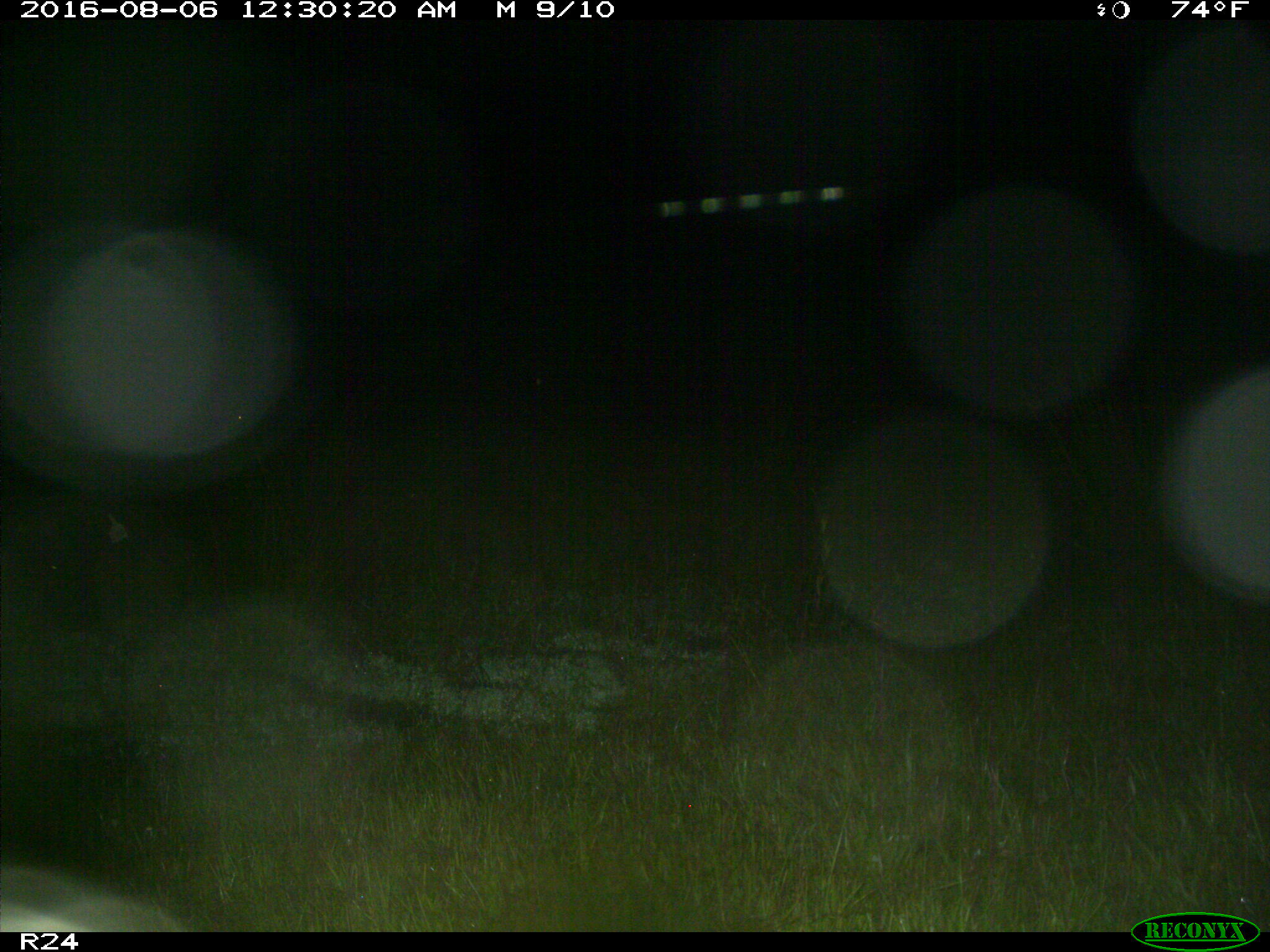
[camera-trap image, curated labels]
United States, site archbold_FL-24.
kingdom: Animalia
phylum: Chordata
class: Mammalia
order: Artiodactyla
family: Bovidae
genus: Bos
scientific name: Bos taurus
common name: domestic cow